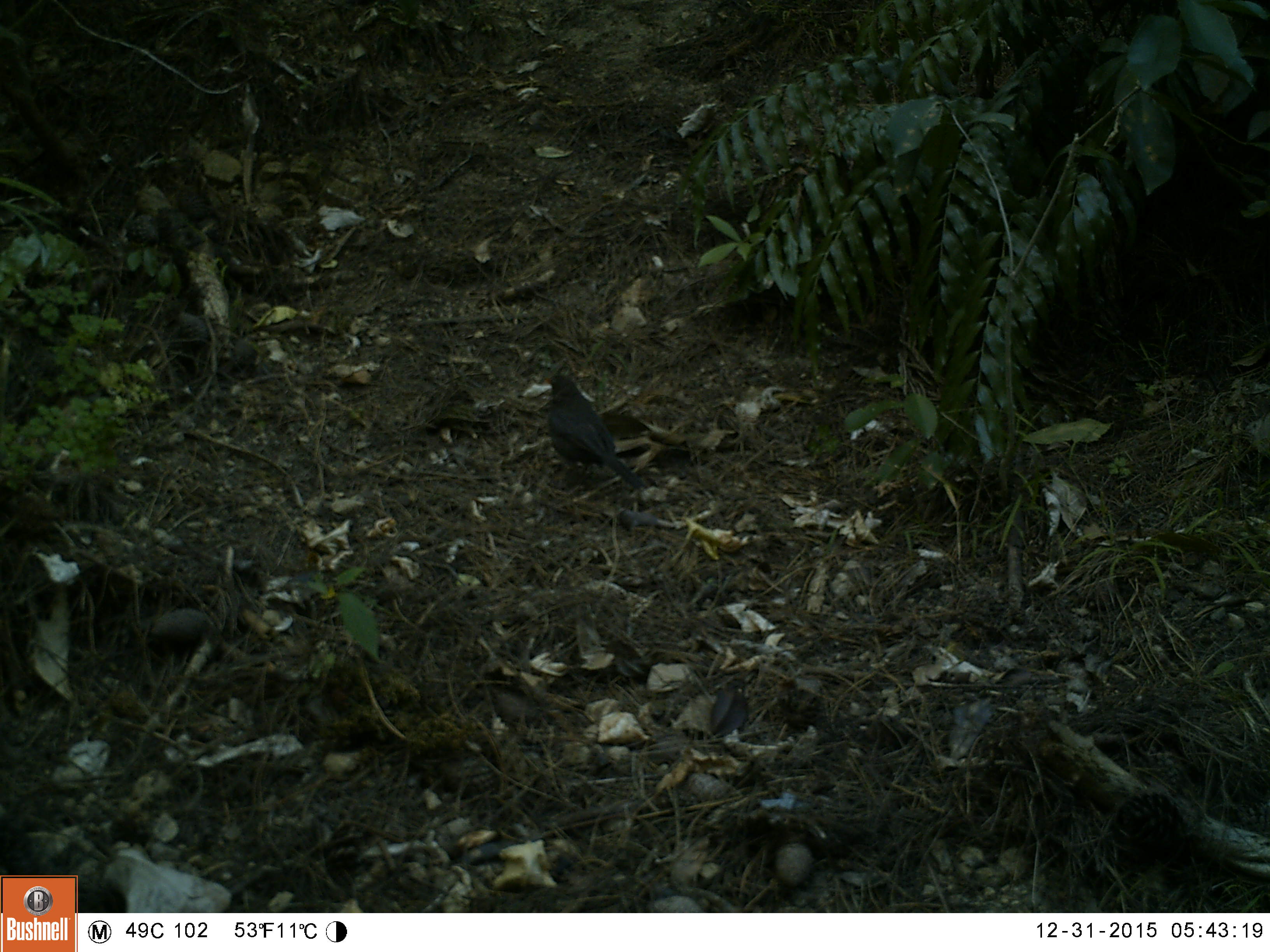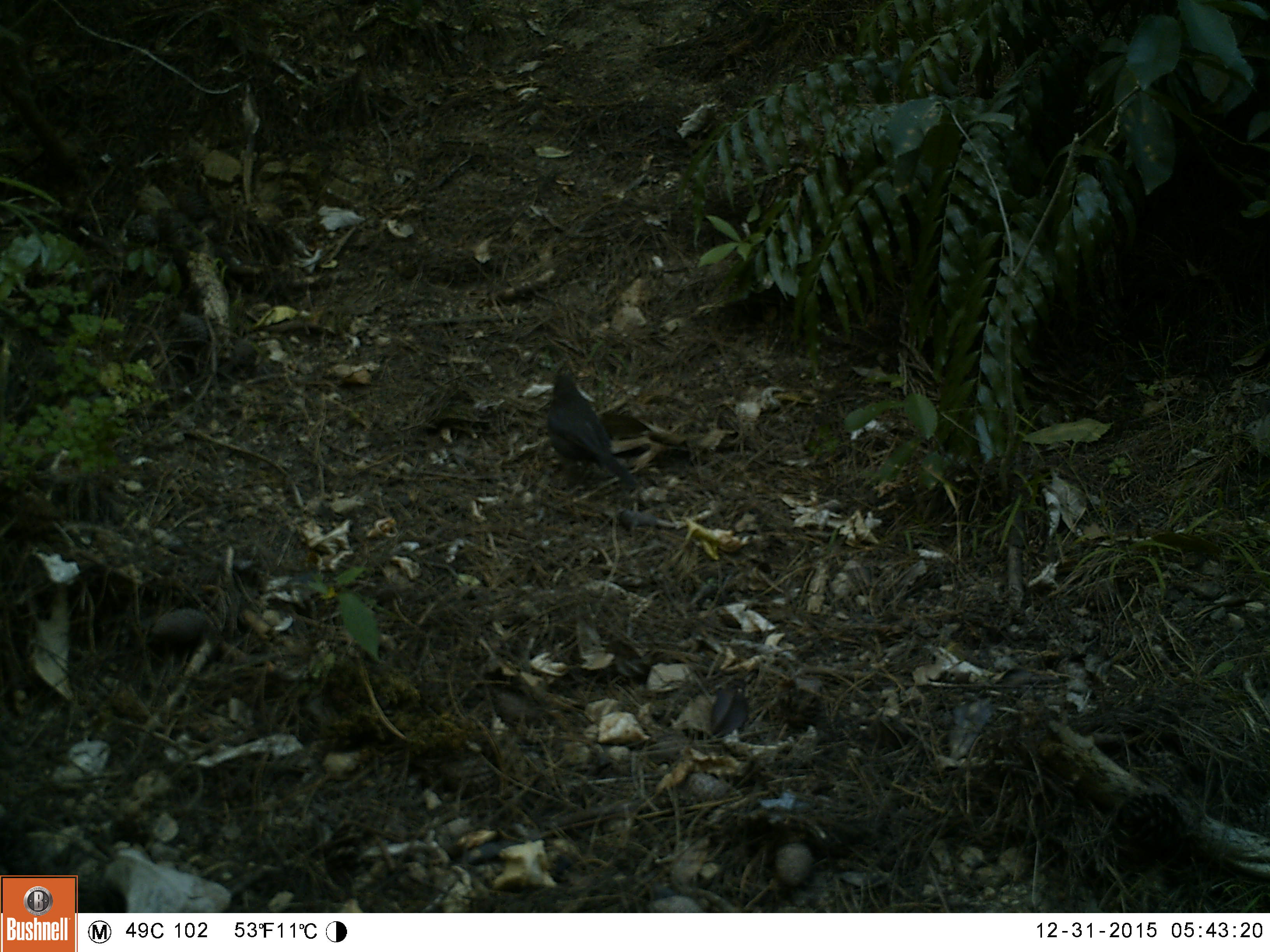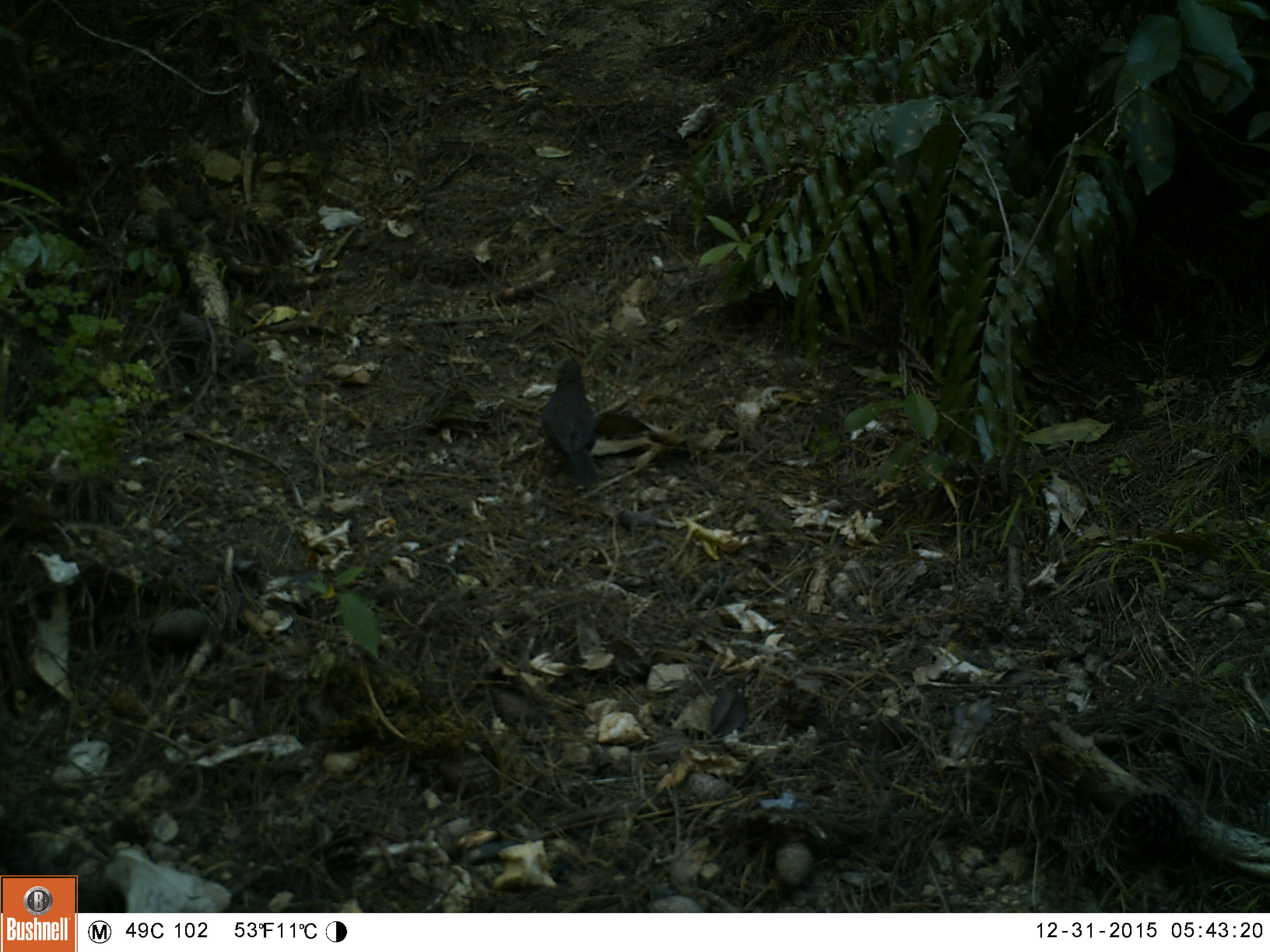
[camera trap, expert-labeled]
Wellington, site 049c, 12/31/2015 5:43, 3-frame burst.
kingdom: Animalia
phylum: Chordata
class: Aves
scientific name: Aves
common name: bird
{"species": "bird (Aves)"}